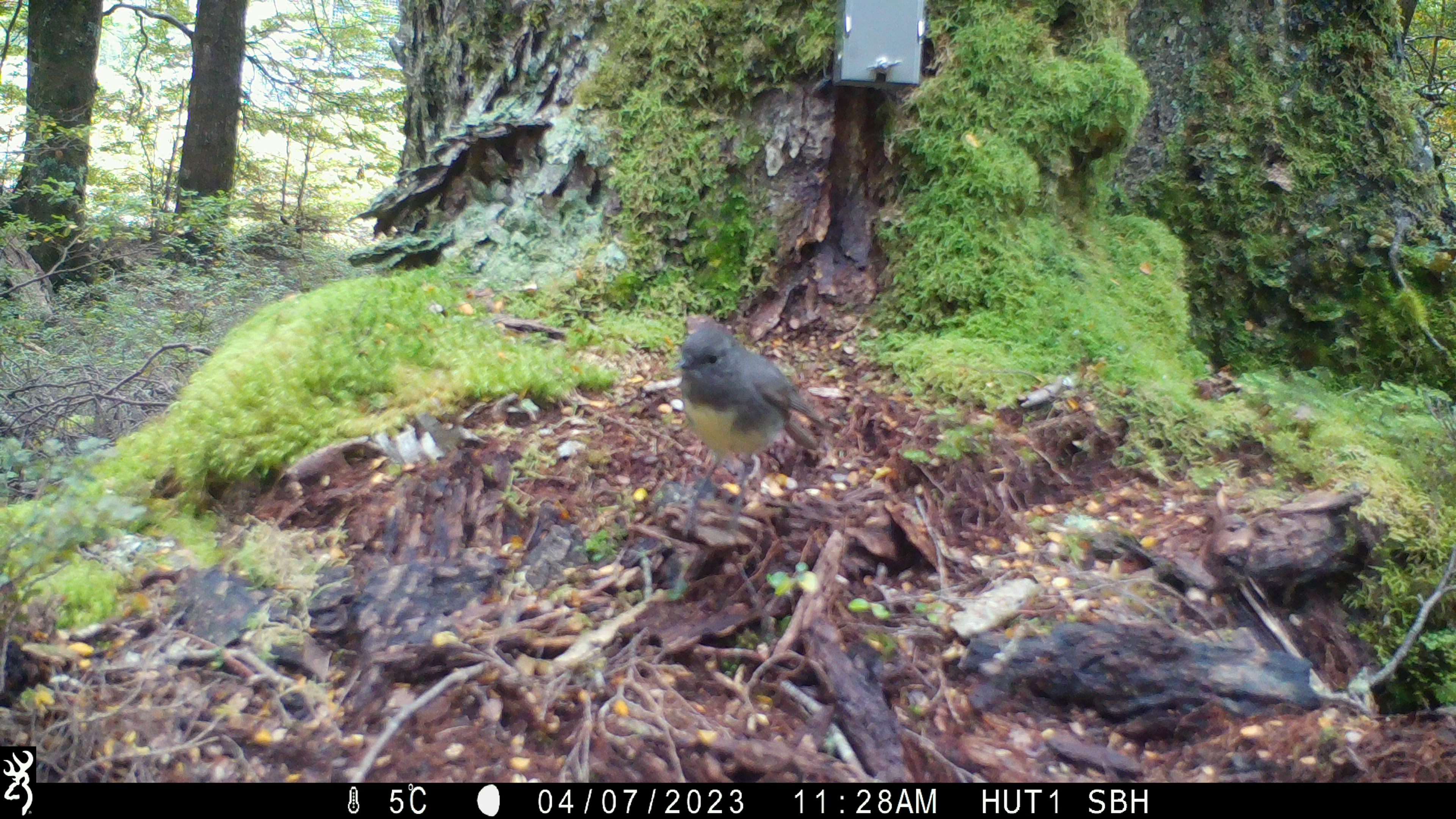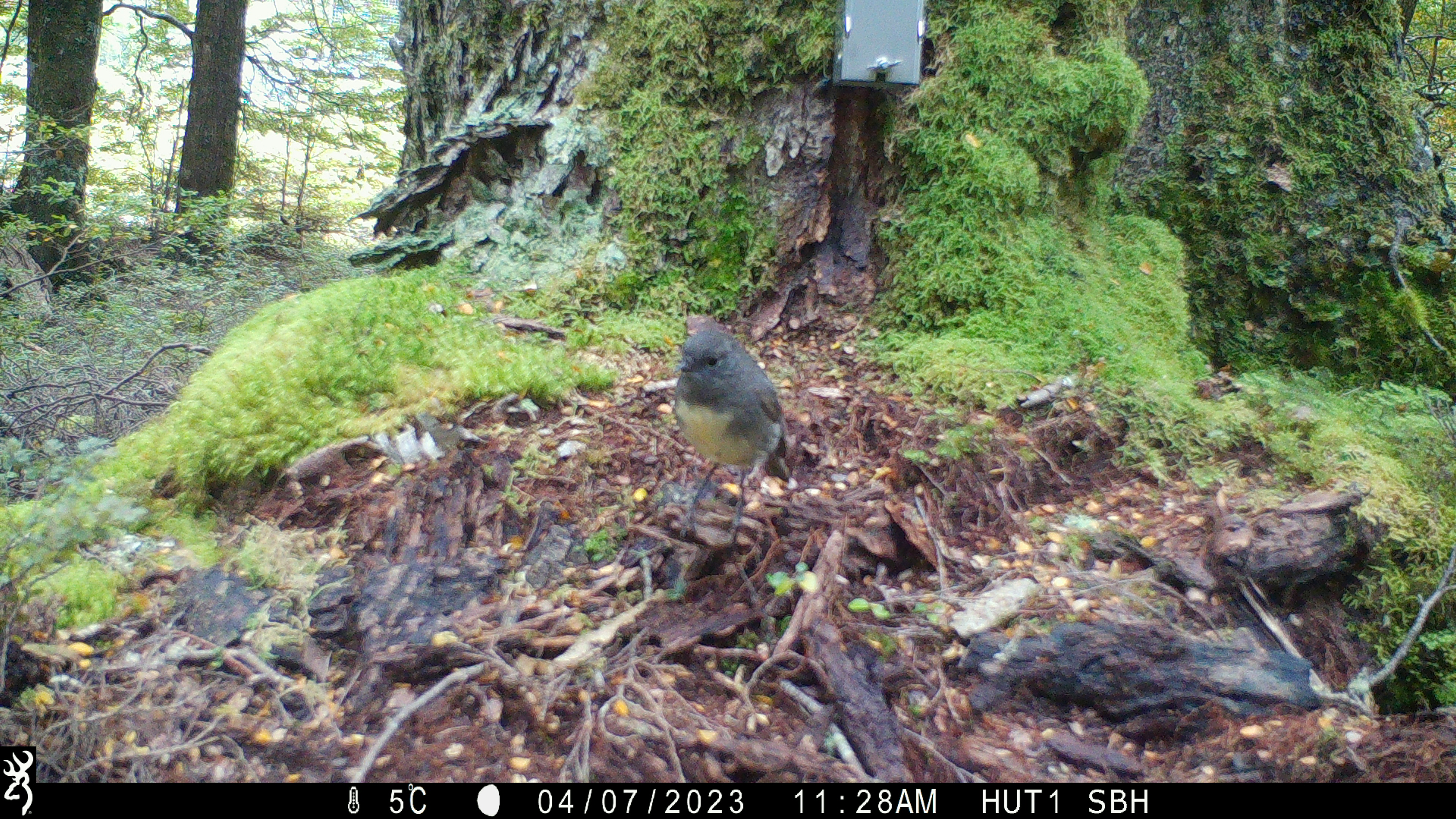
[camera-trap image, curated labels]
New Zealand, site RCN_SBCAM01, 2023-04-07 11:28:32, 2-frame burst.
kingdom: Animalia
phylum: Chordata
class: Aves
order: Passeriformes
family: Petroicidae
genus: Petroica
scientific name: Petroica australis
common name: new zealand robin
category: robin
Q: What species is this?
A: Robin (new zealand robin) (Petroica australis).